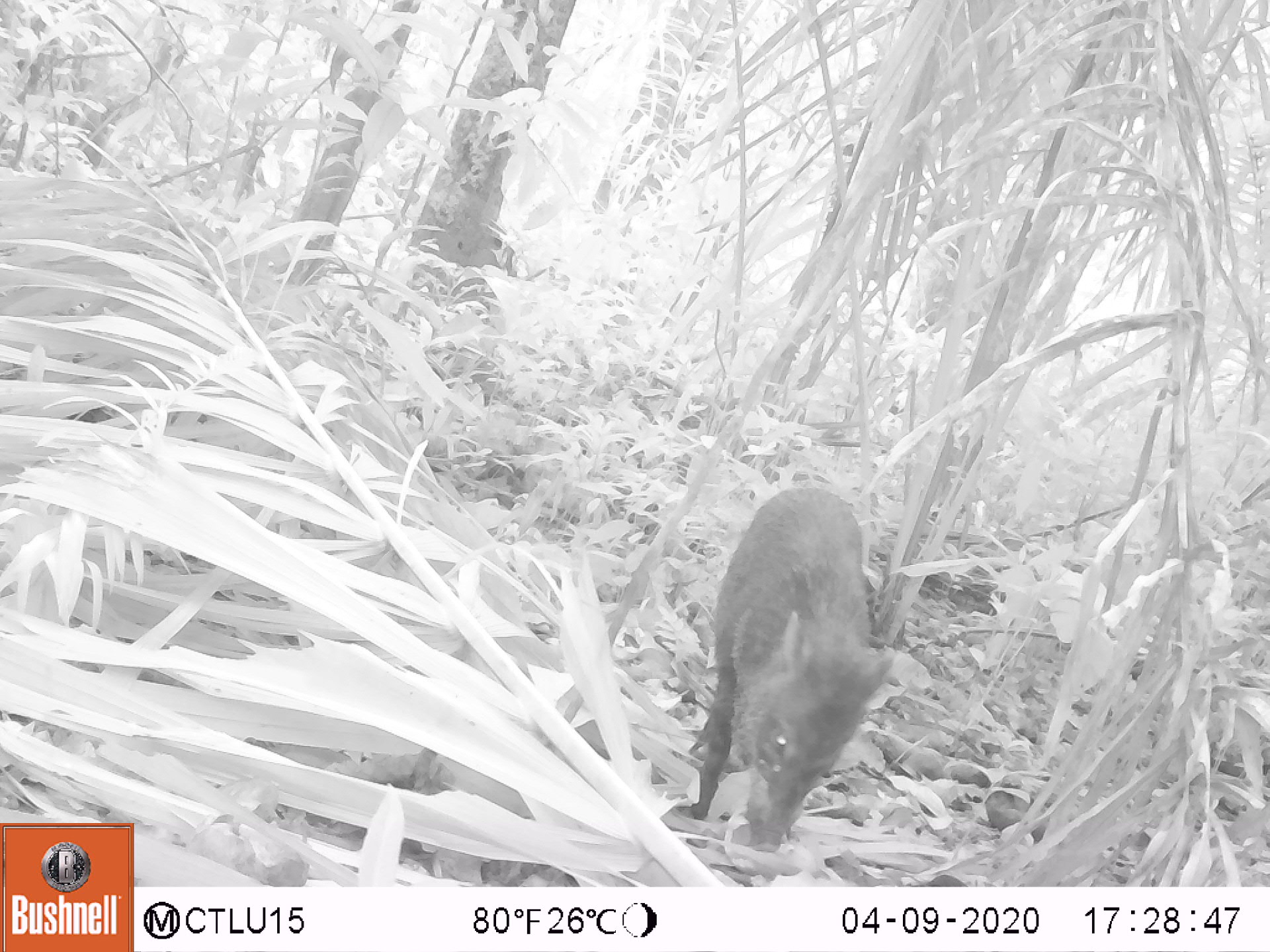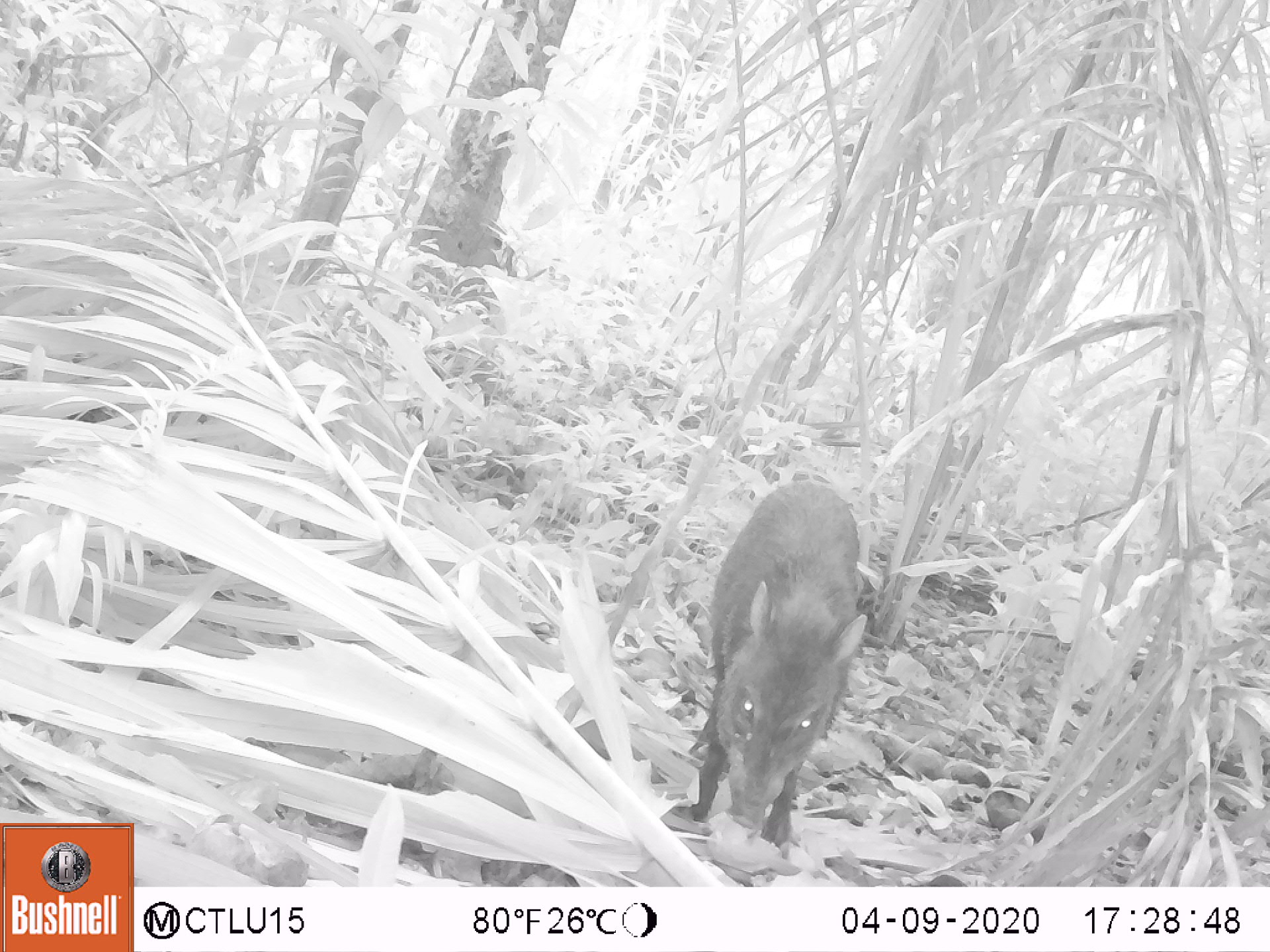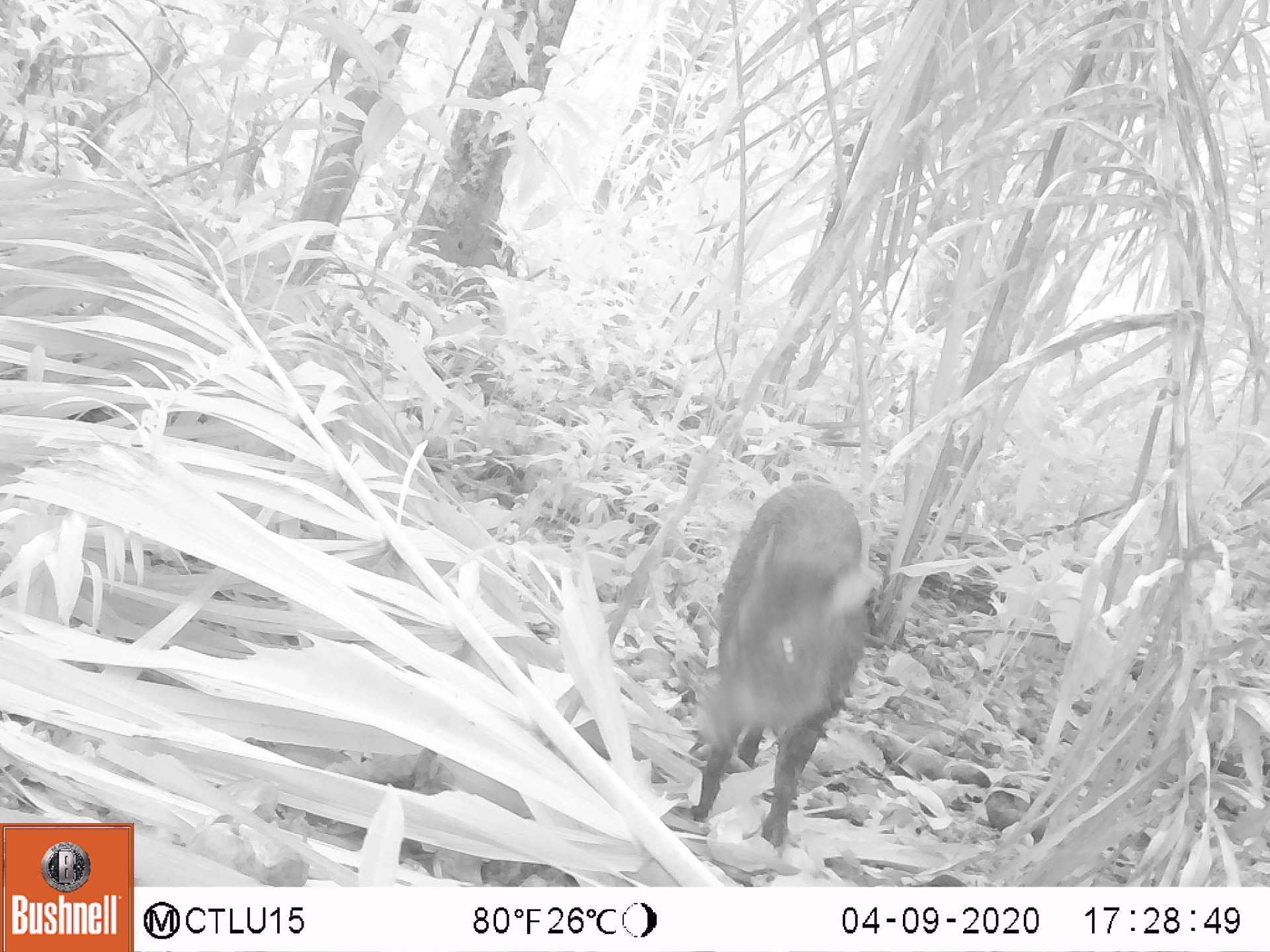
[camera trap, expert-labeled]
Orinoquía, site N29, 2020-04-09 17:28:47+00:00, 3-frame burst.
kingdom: Animalia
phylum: Chordata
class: Mammalia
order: Artiodactyla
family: Tayassuidae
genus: Pecari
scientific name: Pecari tajacu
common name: collared peccary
Collared peccary (Pecari tajacu).